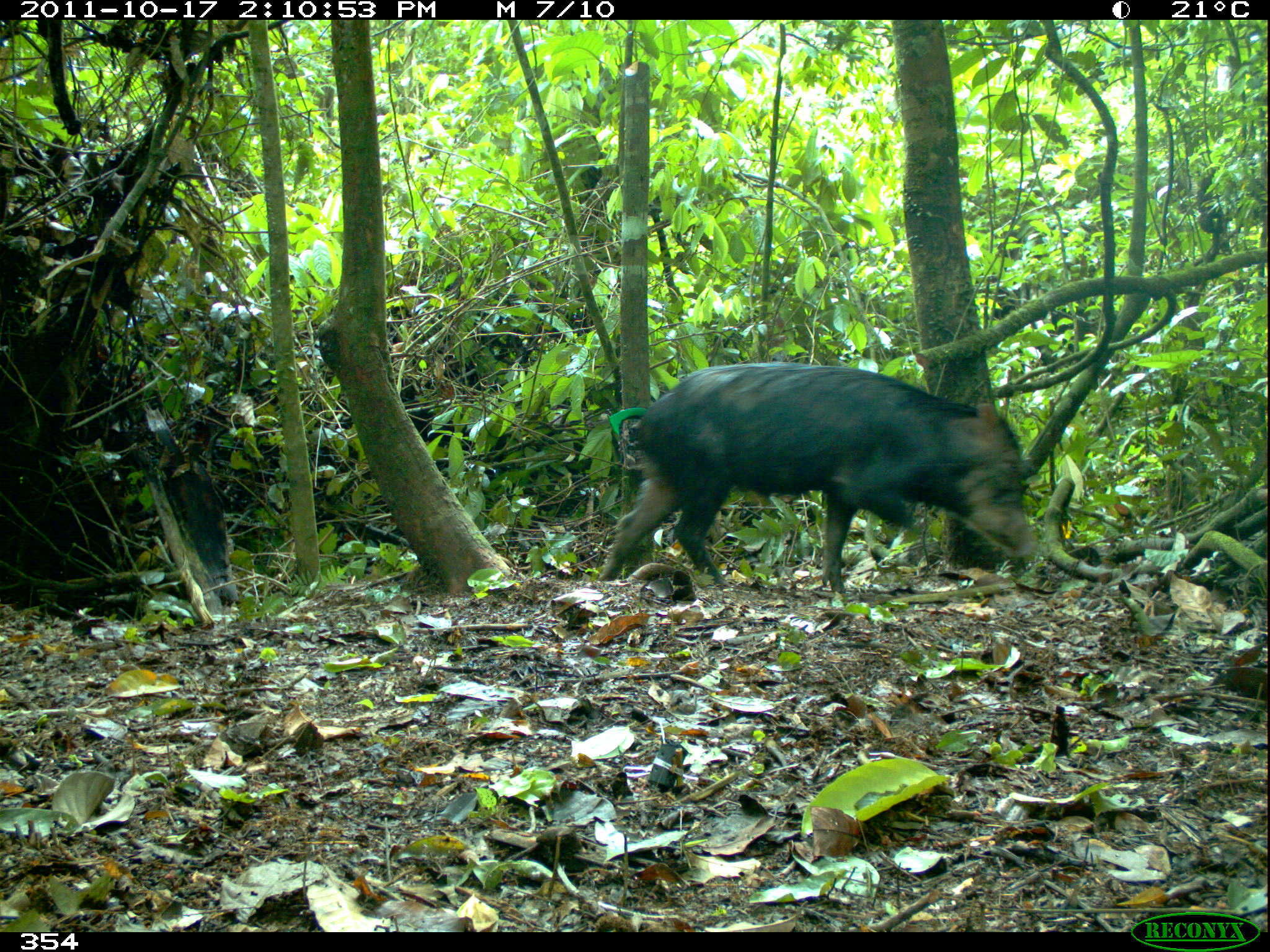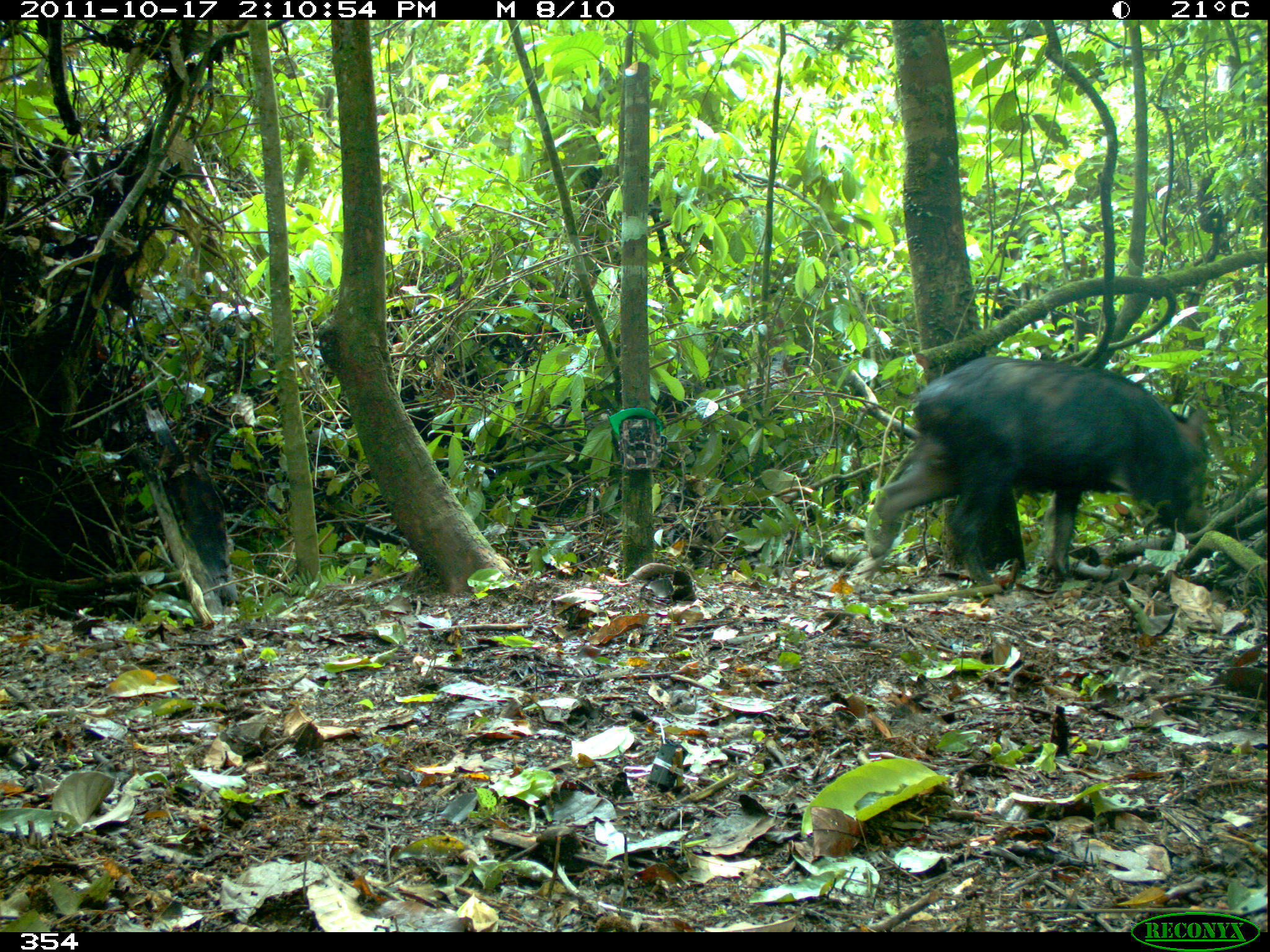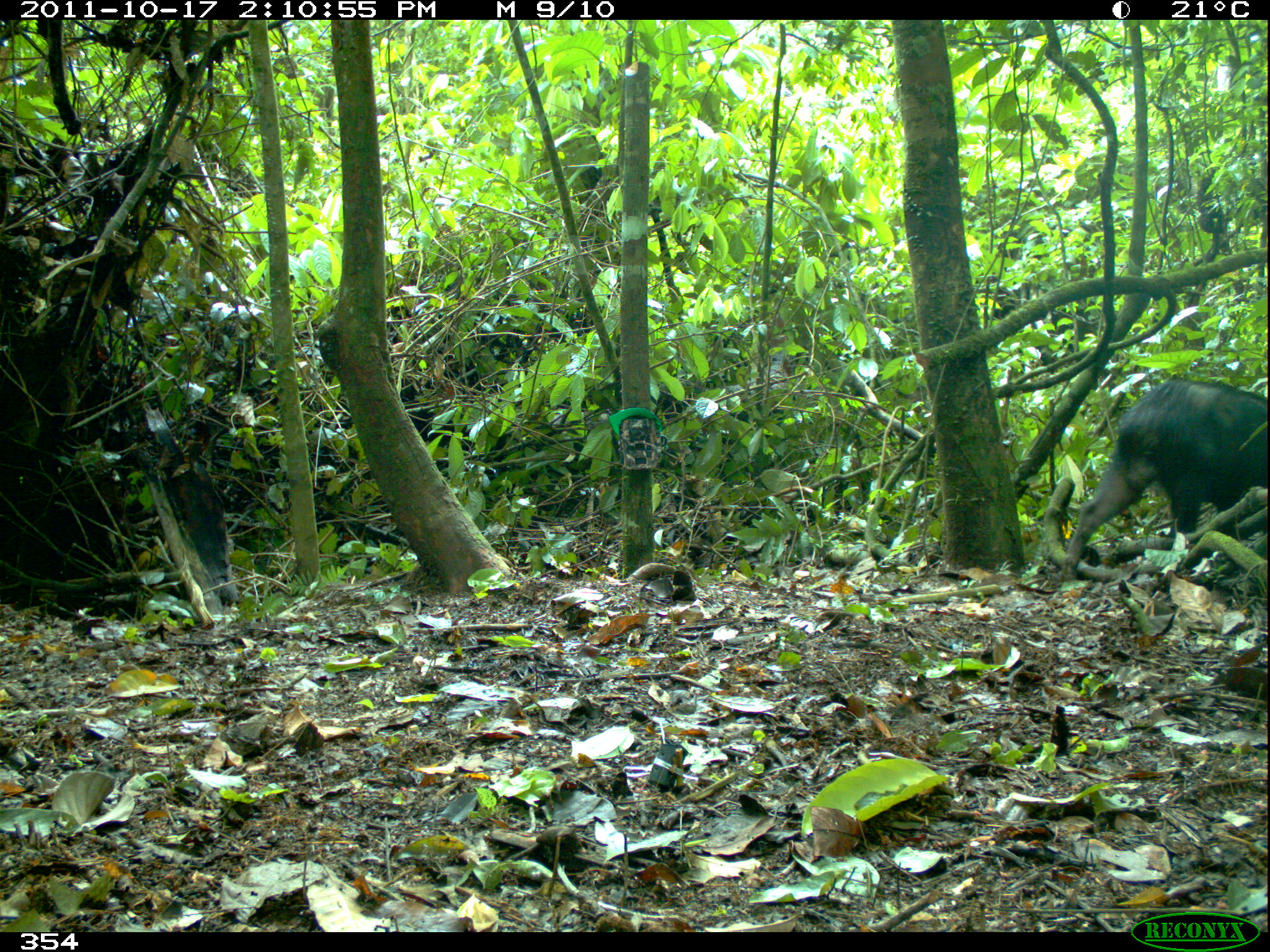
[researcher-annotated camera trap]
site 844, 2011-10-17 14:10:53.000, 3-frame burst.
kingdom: Animalia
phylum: Chordata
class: Mammalia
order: Artiodactyla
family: Tayassuidae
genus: Tayassu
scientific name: Tayassu pecari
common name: white-lipped peccary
Tayassu pecari (white-lipped peccary).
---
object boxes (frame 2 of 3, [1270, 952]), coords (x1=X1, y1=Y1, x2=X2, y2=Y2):
tayassu pecari: (x1=864, y1=352, x2=1212, y2=584)